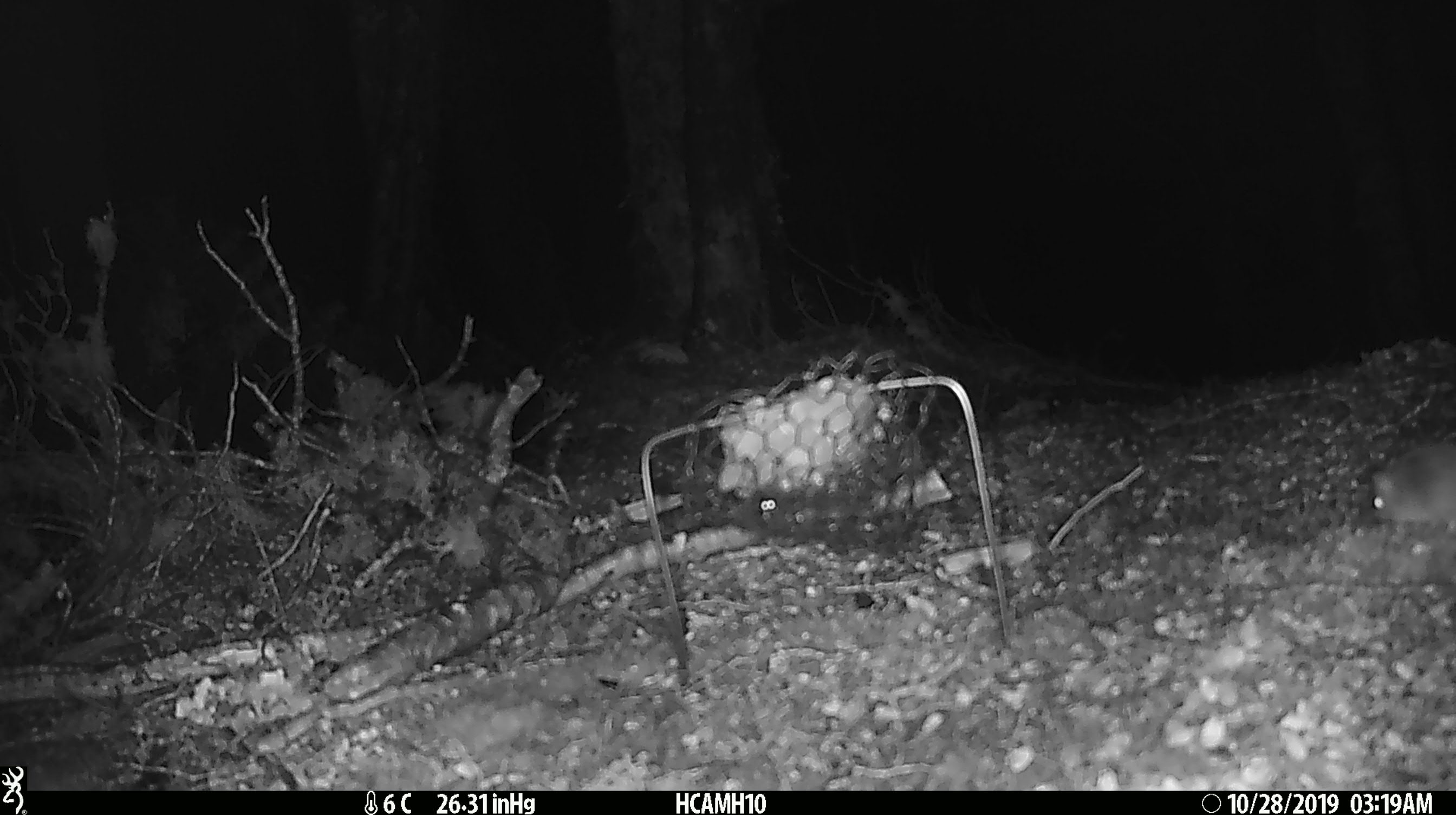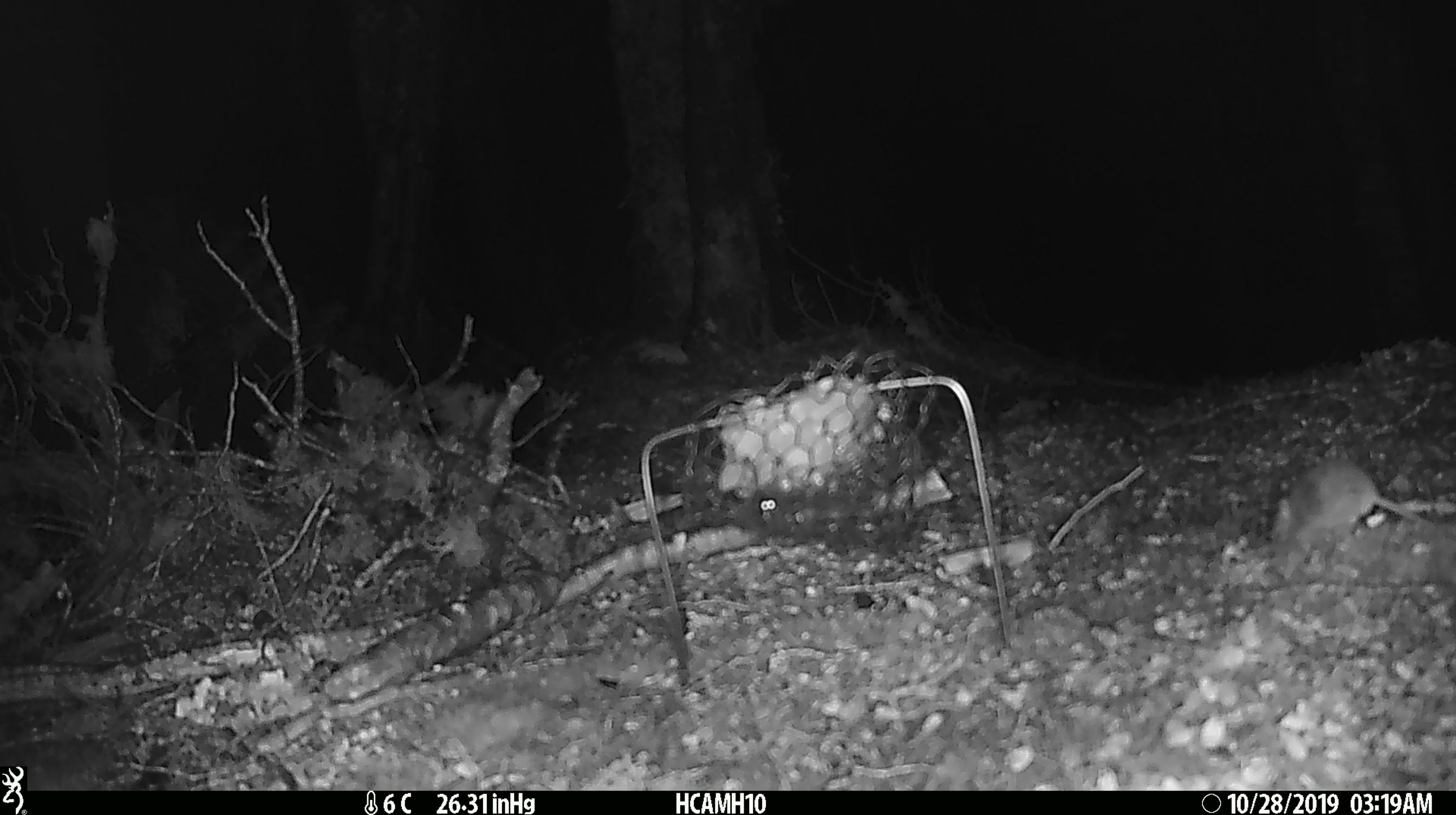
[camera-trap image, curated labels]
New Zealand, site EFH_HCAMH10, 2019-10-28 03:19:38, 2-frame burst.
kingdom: Animalia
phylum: Chordata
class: Mammalia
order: Rodentia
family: Muridae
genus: Mus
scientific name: Mus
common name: mouse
Mouse (Mus).